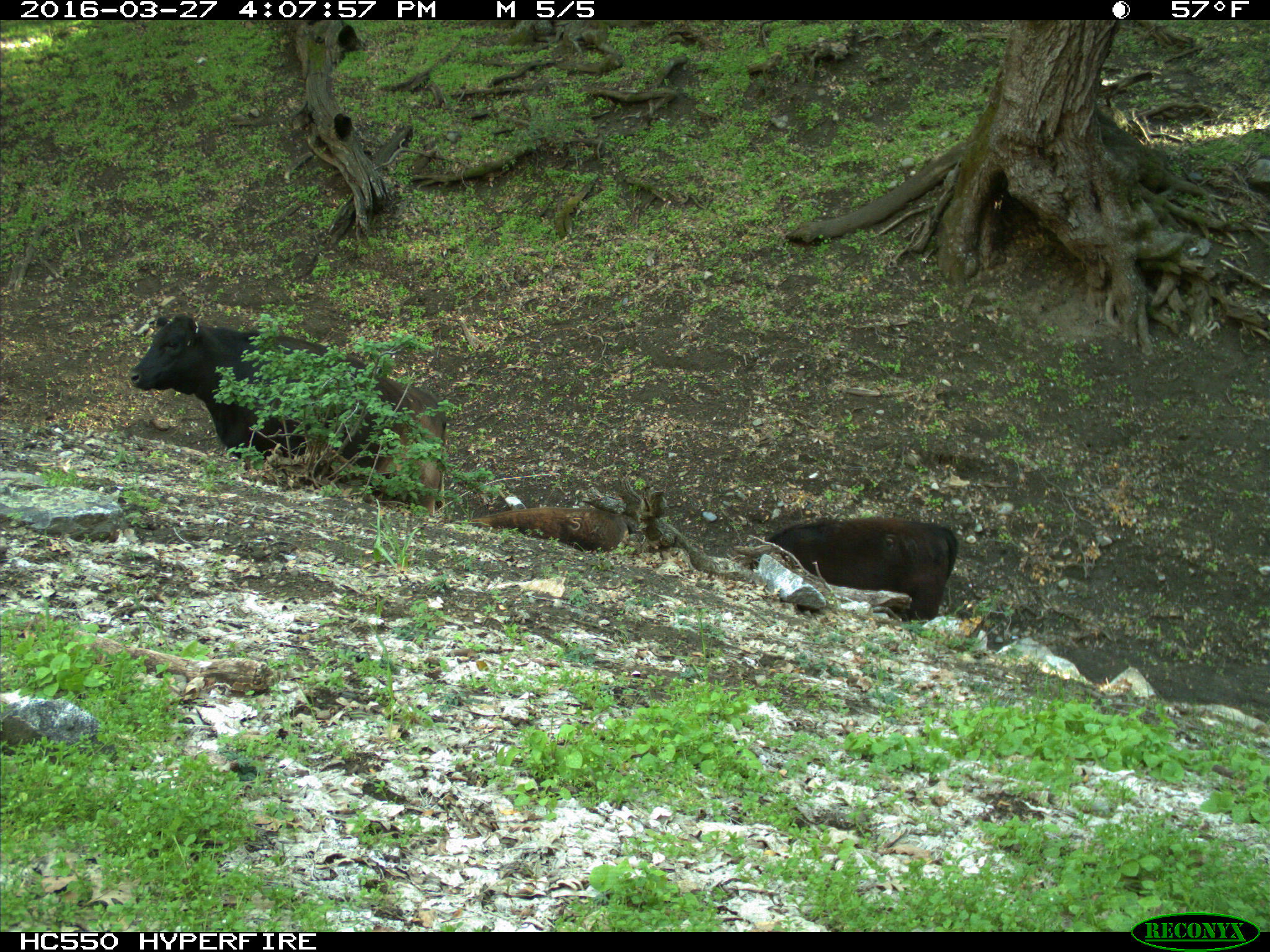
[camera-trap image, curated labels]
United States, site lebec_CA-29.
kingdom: Animalia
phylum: Chordata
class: Mammalia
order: Artiodactyla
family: Bovidae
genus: Bos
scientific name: Bos taurus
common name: domestic cow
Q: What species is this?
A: Bos taurus (domestic cow).